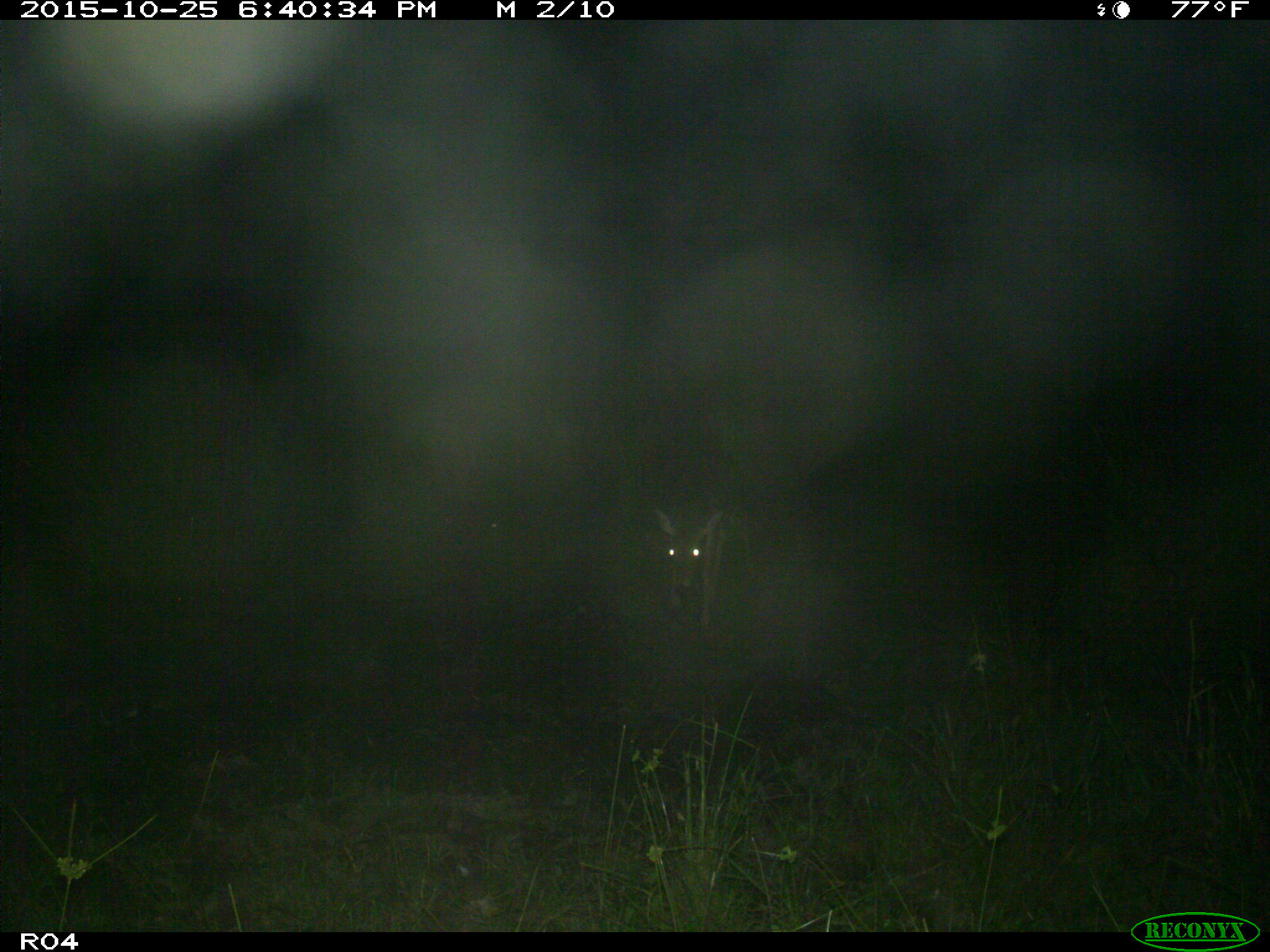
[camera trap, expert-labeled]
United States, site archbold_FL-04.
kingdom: Animalia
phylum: Chordata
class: Mammalia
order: Artiodactyla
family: Cervidae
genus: Odocoileus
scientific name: Odocoileus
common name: deer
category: unidentified deer